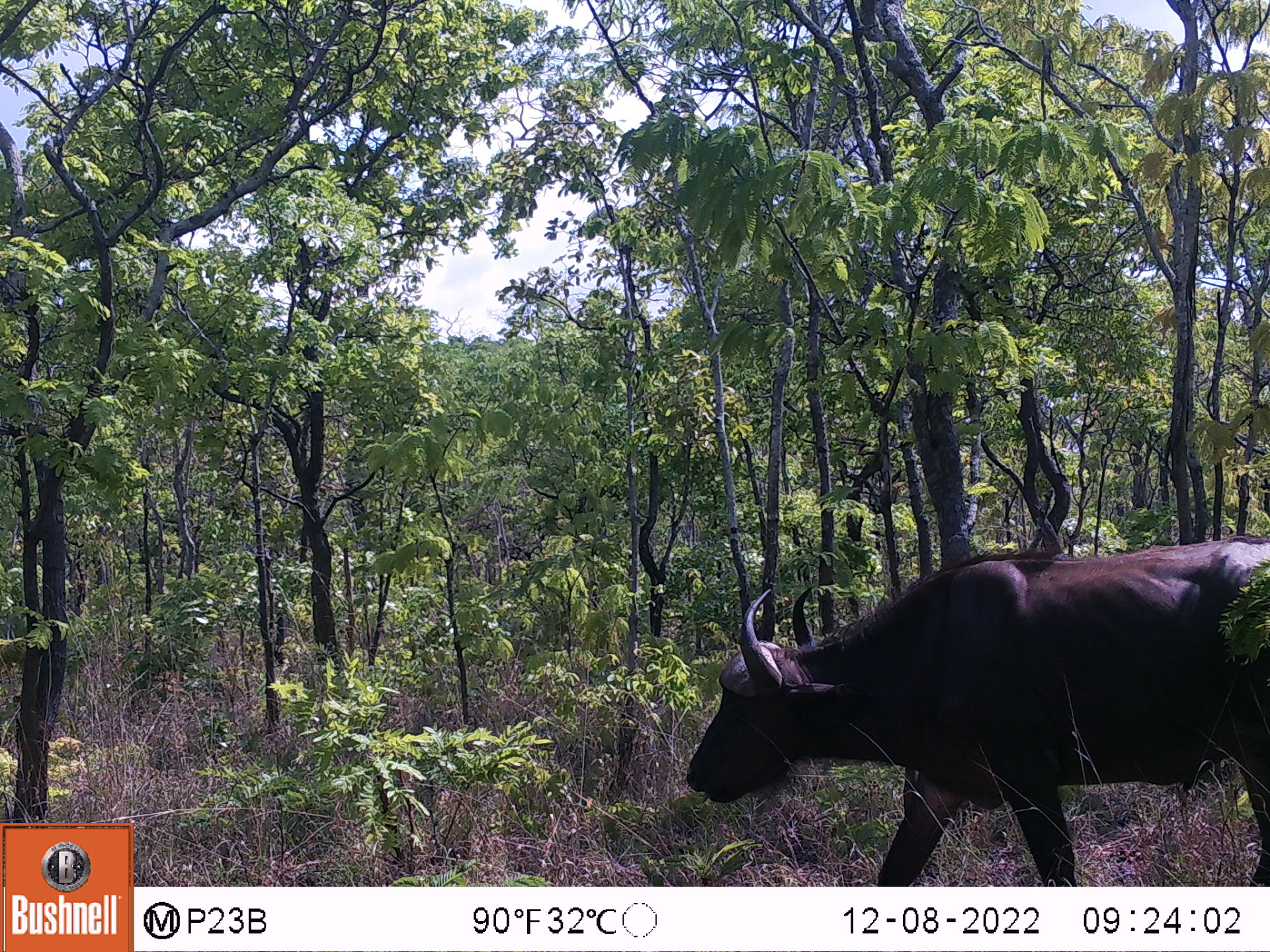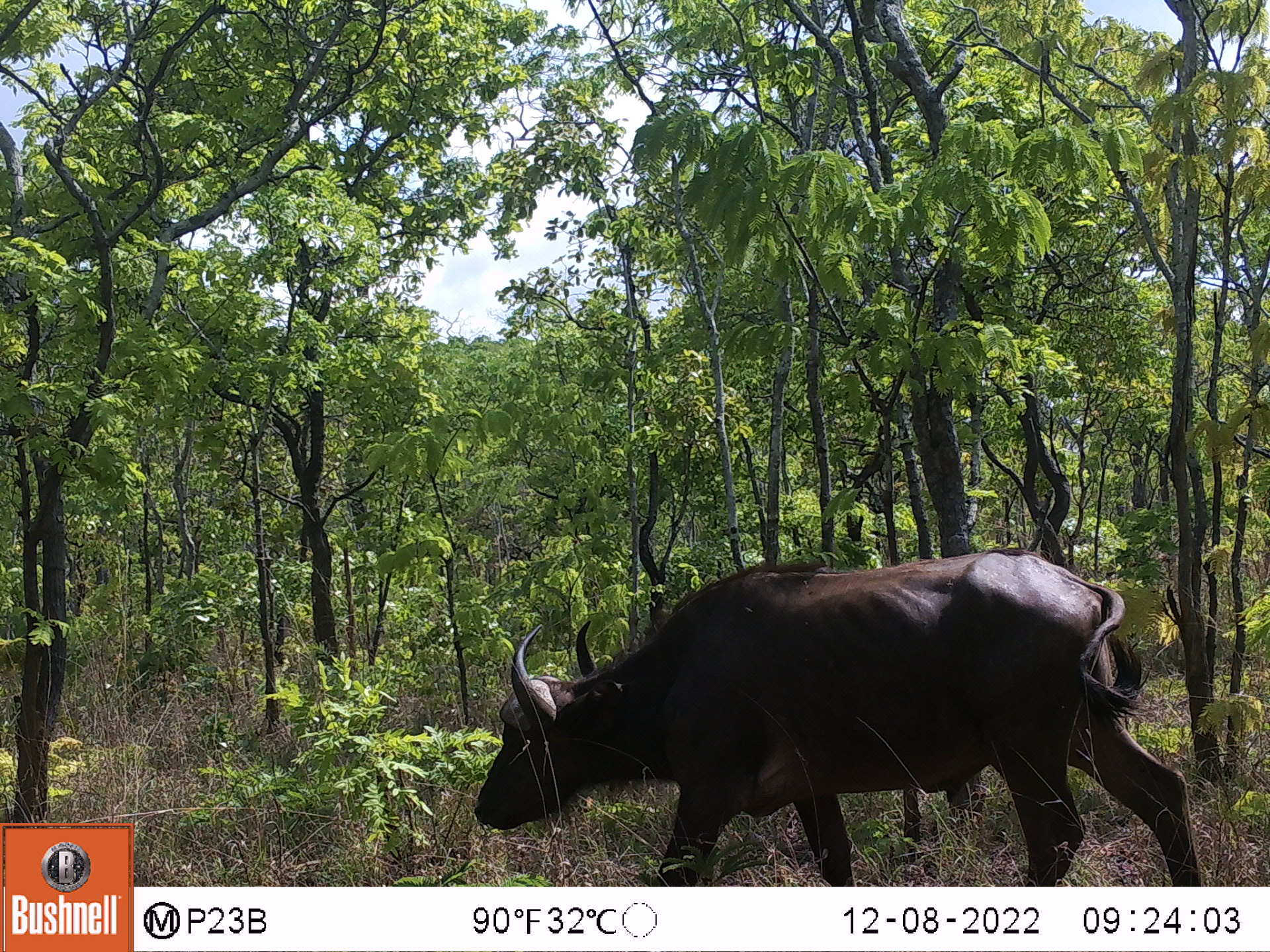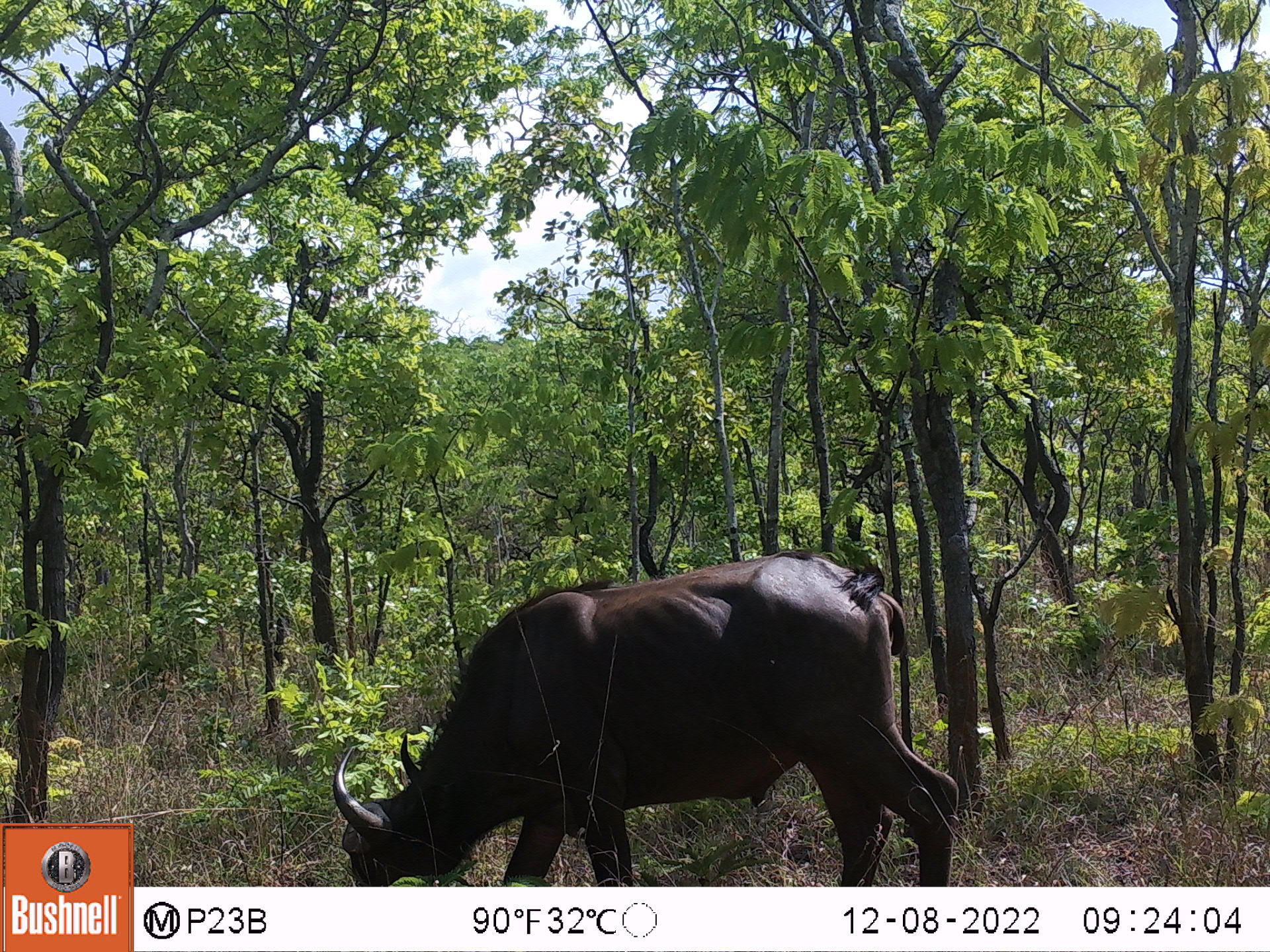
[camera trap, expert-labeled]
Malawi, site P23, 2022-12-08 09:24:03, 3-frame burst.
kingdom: Animalia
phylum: Chordata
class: Mammalia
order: Artiodactyla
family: Bovidae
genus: Syncerus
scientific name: Syncerus caffer caffer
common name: cape buffalo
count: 1